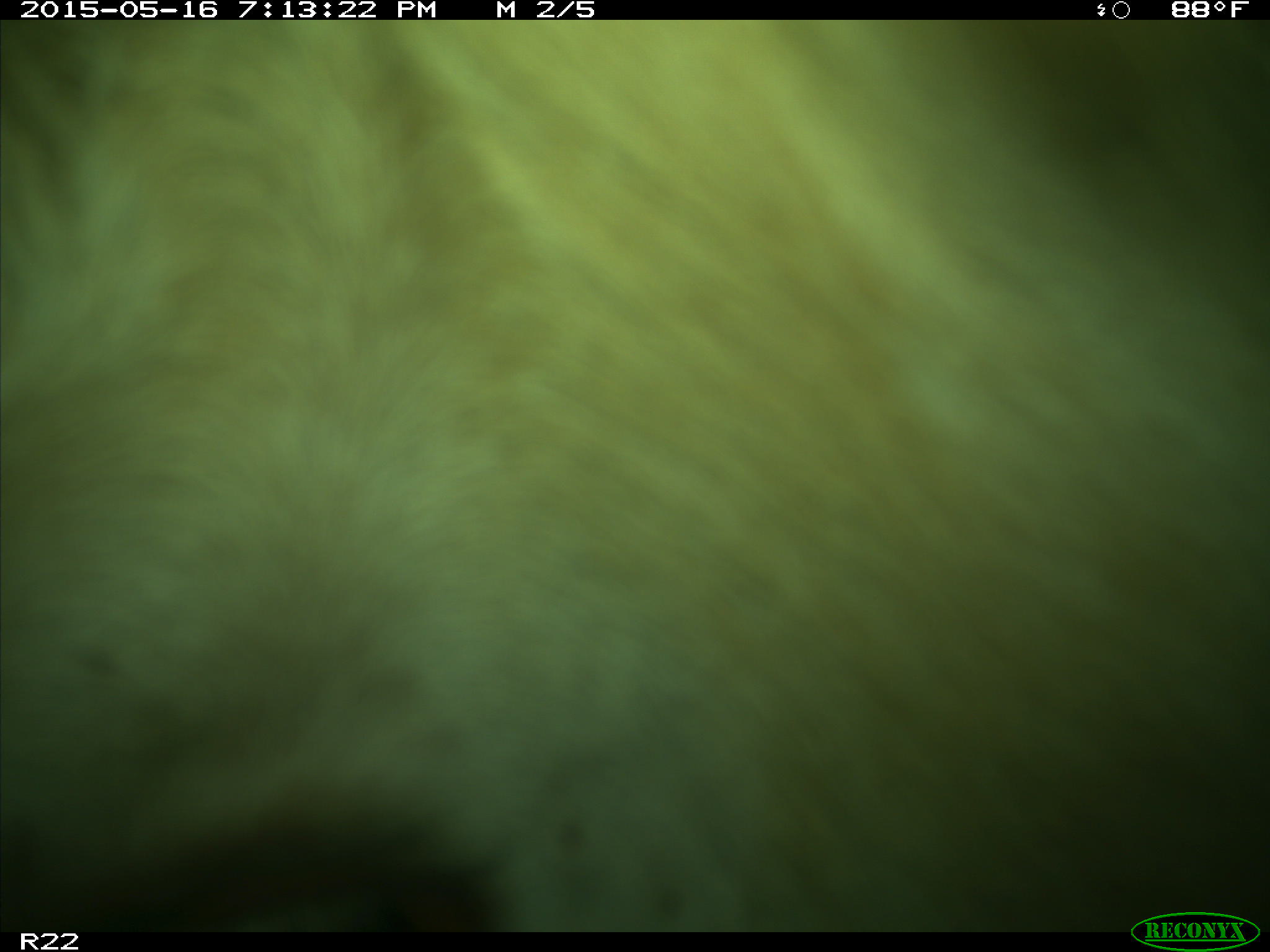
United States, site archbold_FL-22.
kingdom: Animalia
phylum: Chordata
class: Mammalia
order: Artiodactyla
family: Bovidae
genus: Bos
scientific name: Bos taurus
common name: domestic cow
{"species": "Bos taurus (domestic cow)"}